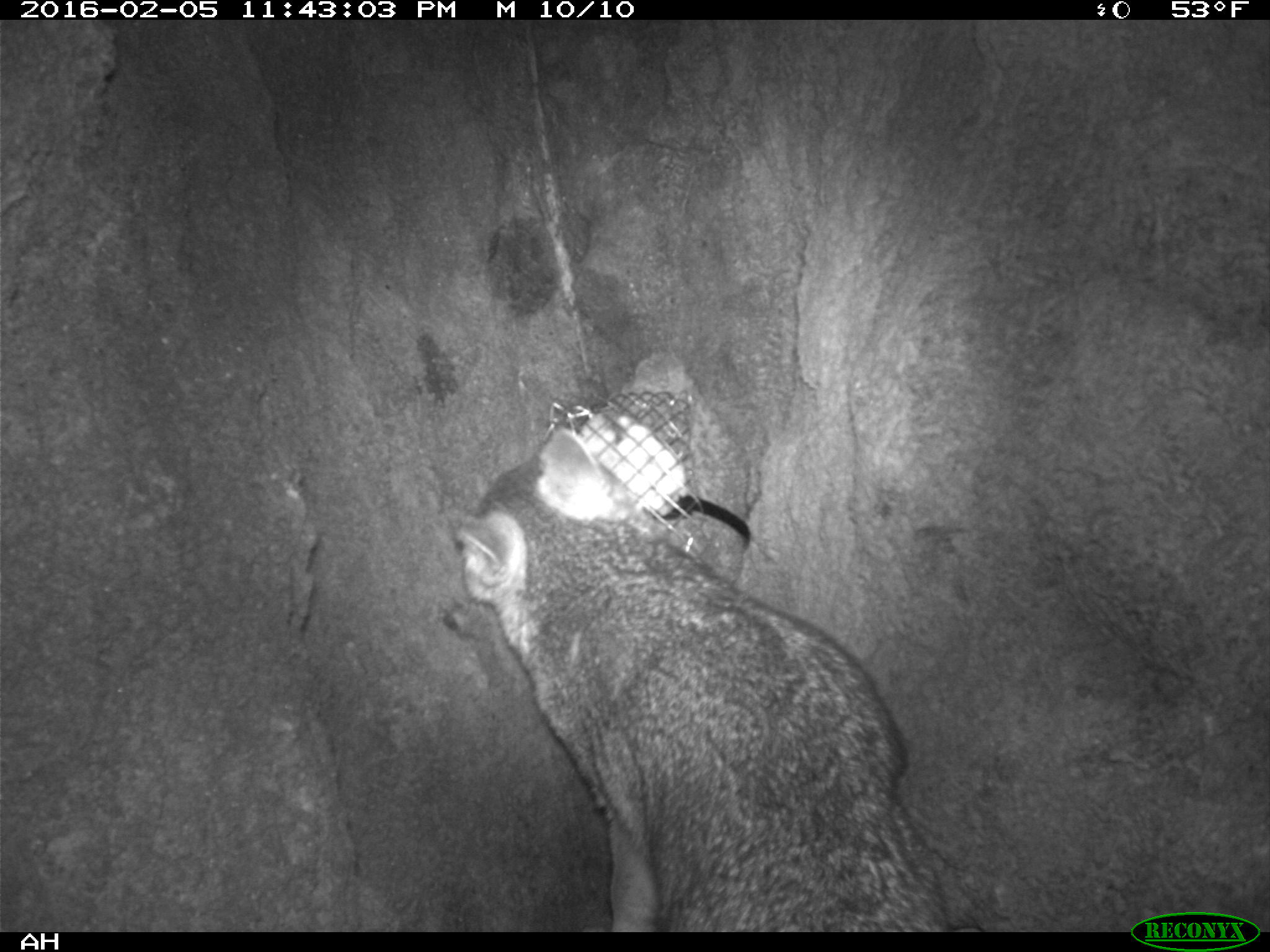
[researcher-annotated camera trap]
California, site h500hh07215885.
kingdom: Animalia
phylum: Chordata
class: Mammalia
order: Carnivora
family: Canidae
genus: Urocyon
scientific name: Urocyon littoralis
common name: island fox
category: fox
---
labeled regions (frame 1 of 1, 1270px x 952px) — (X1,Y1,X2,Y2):
fox: (458,426,951,931)